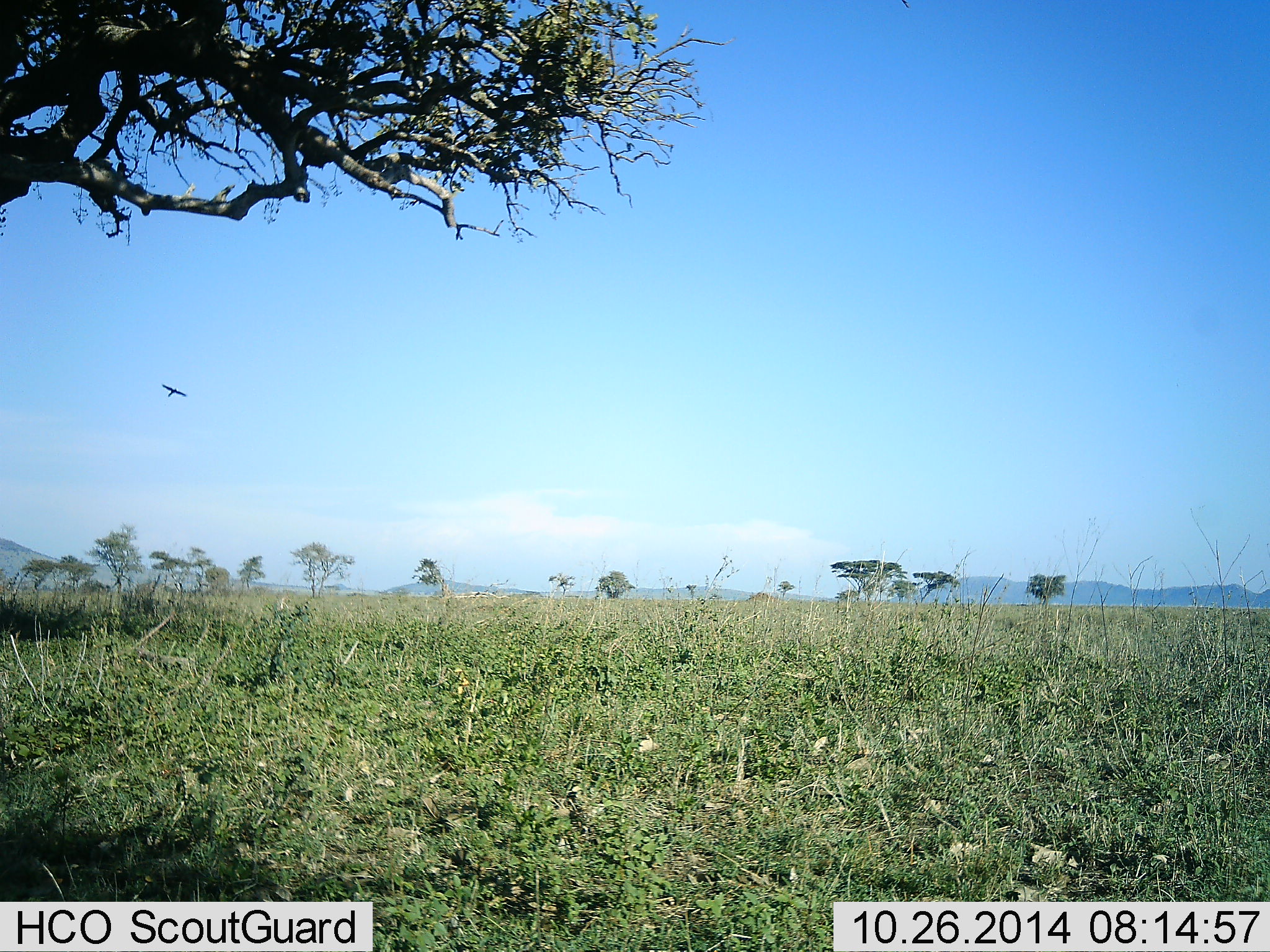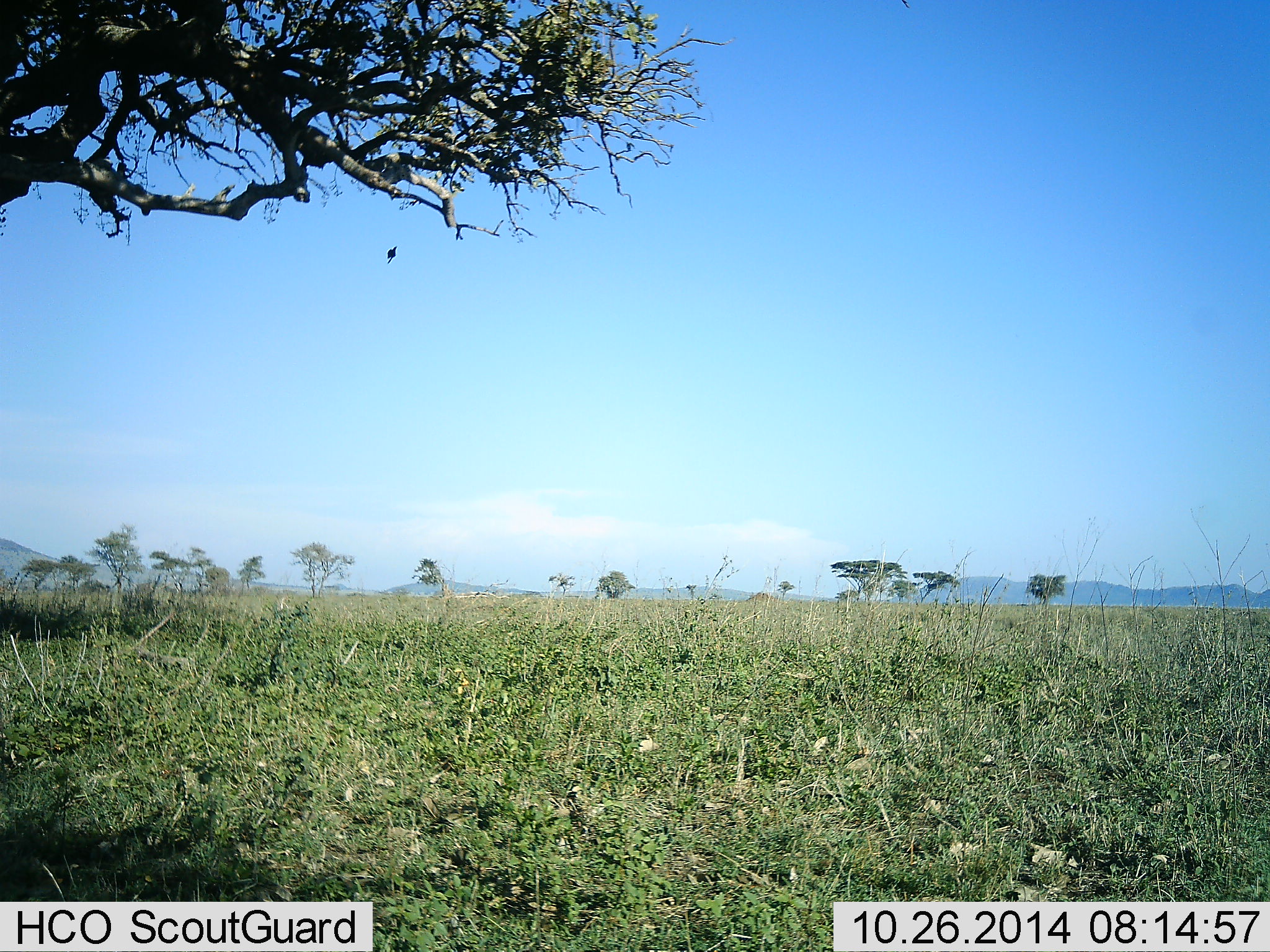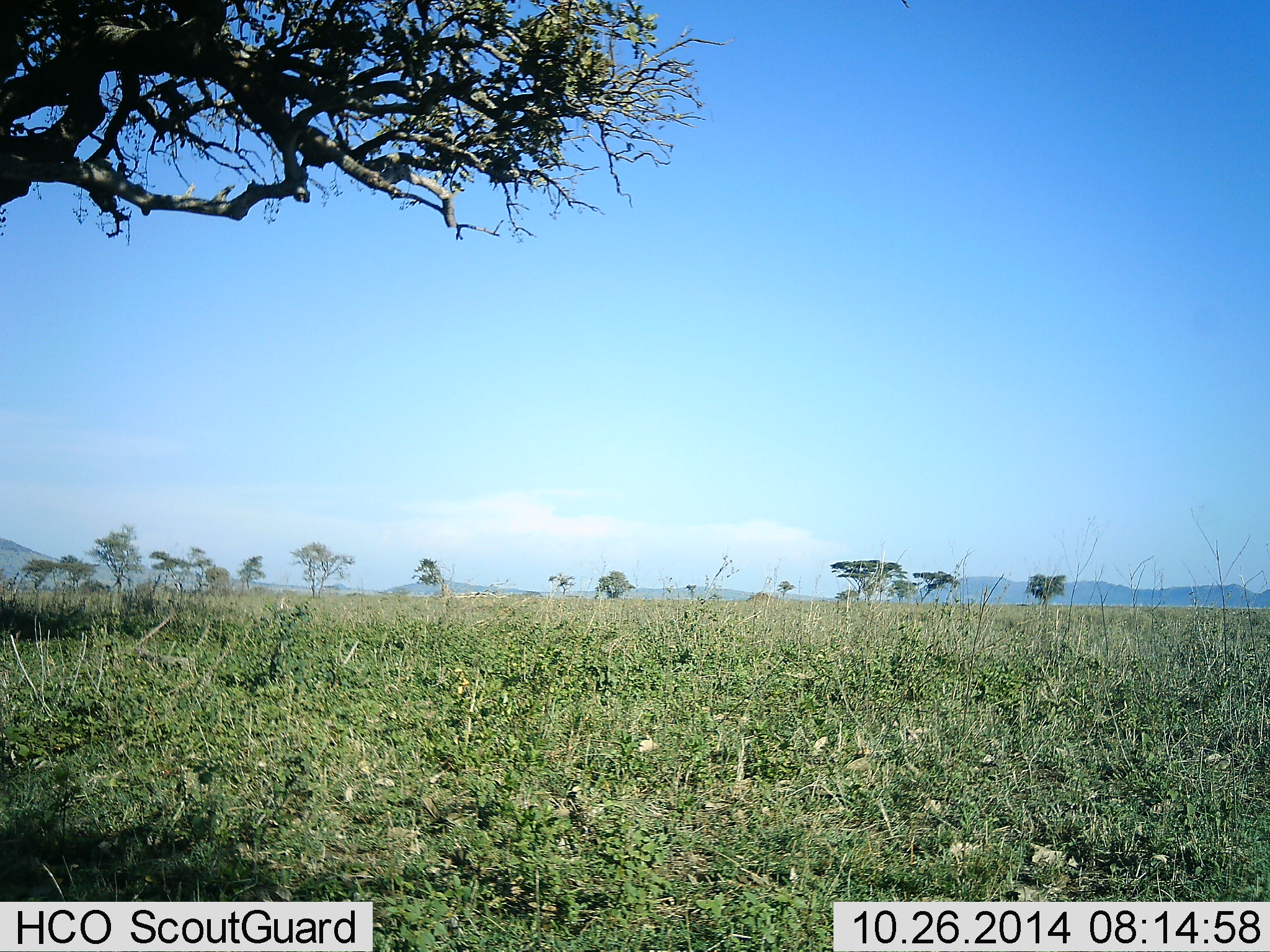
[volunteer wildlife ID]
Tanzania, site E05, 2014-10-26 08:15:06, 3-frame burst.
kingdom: Animalia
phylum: Chordata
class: Aves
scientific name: Aves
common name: bird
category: otherbird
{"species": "otherbird (bird) (Aves)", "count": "1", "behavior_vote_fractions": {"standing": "0%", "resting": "10%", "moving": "100%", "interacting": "0%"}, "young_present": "0%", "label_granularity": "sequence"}